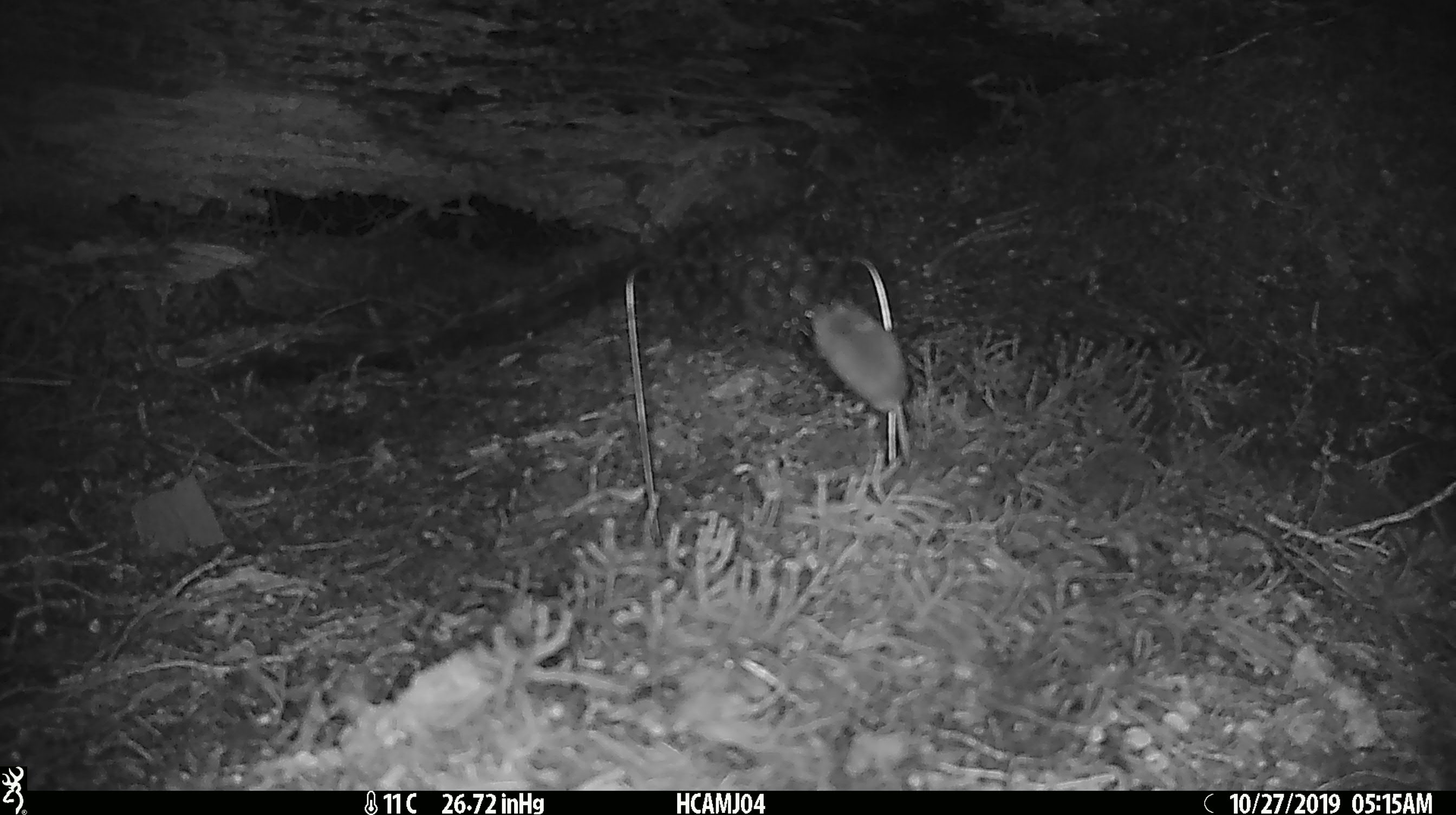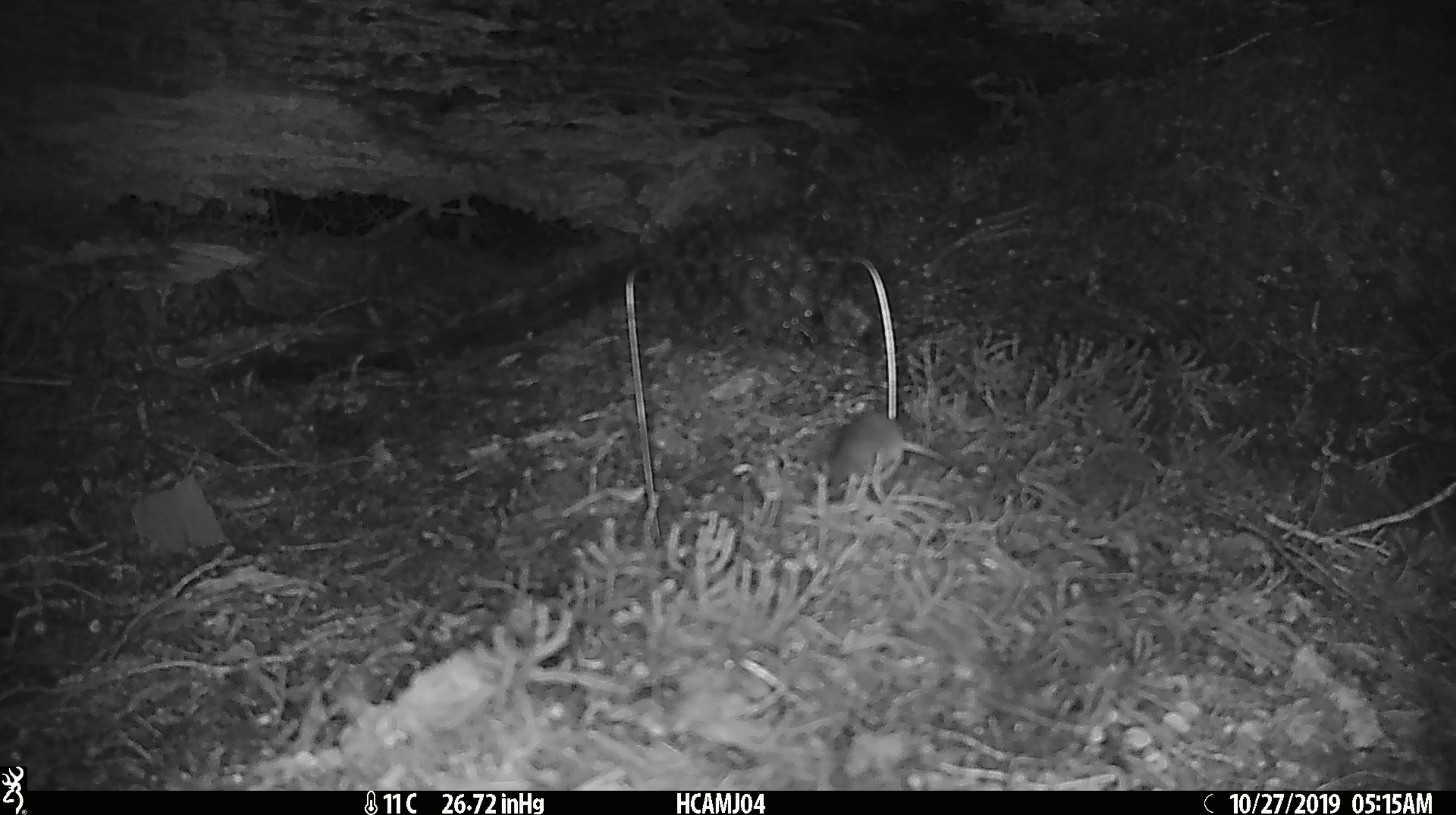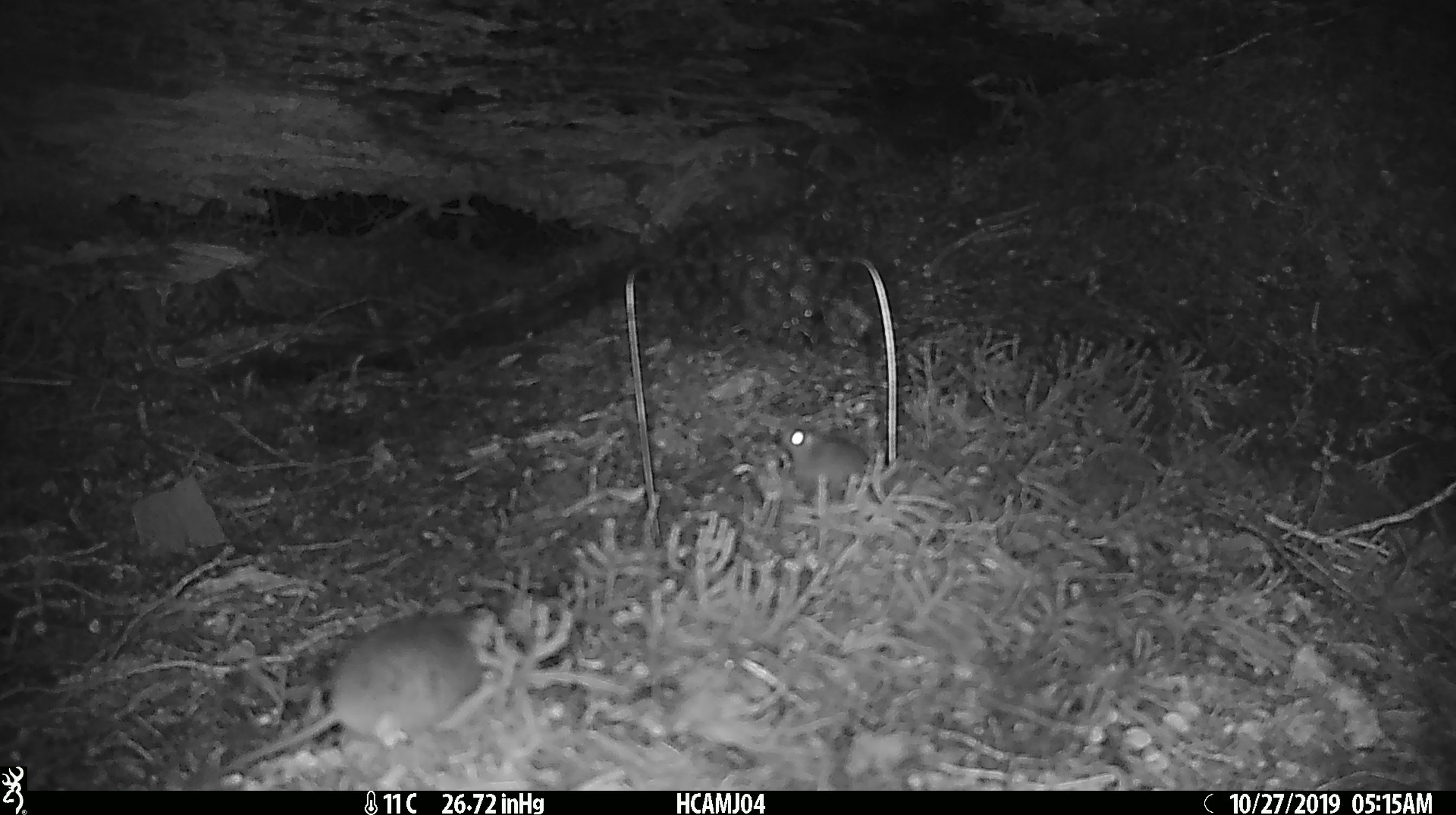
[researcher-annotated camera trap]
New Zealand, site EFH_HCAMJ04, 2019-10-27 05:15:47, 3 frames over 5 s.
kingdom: Animalia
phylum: Chordata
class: Mammalia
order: Rodentia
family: Muridae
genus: Mus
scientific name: Mus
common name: mouse